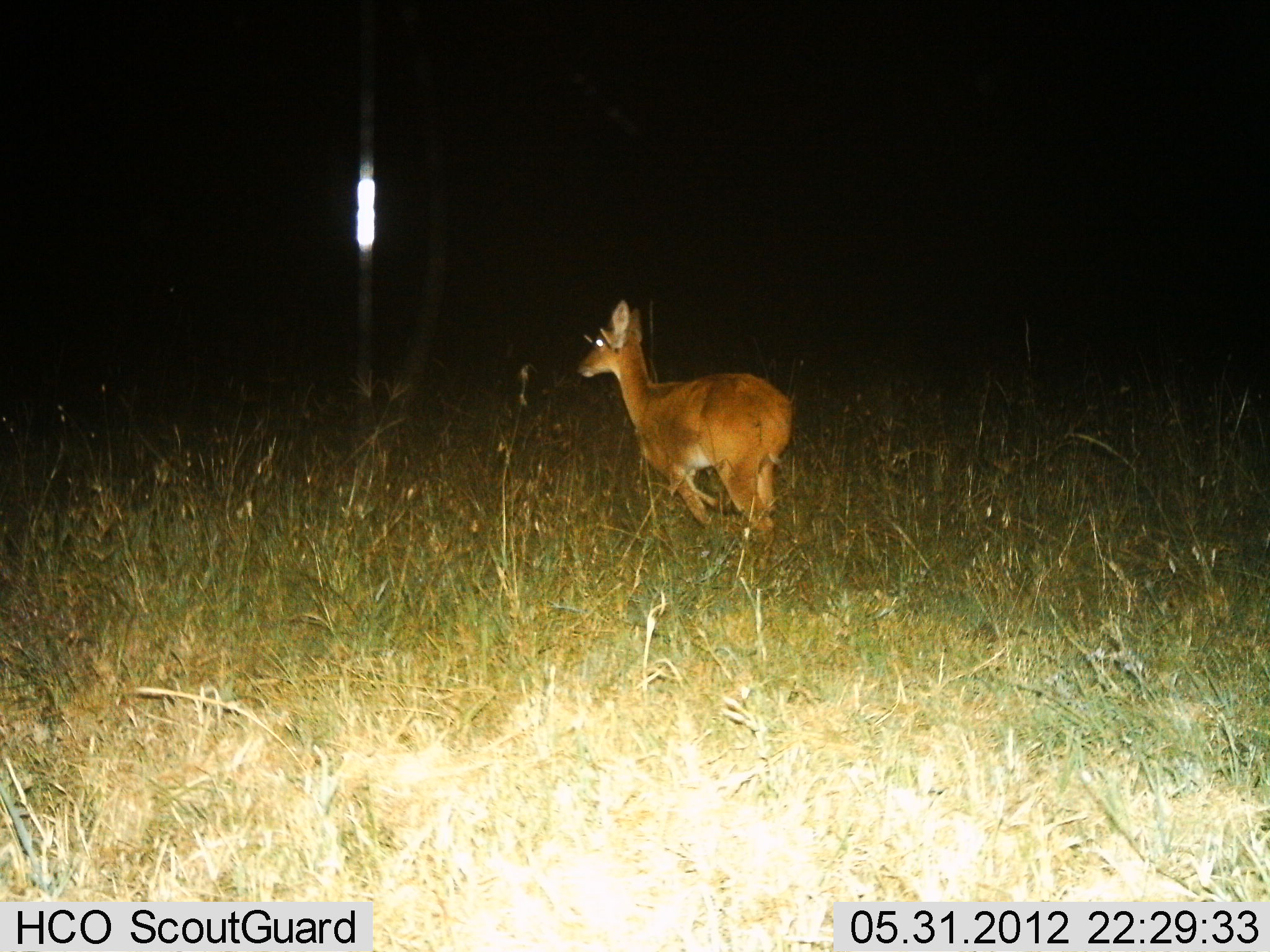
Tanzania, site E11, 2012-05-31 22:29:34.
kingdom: Animalia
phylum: Chordata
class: Mammalia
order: Artiodactyla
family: Bovidae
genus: Redunca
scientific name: Redunca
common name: reedbuck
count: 1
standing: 20%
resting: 0%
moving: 80%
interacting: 0%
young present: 0%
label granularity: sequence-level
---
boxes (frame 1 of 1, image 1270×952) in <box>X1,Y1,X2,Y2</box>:
animal: <box>575,298,793,551</box>